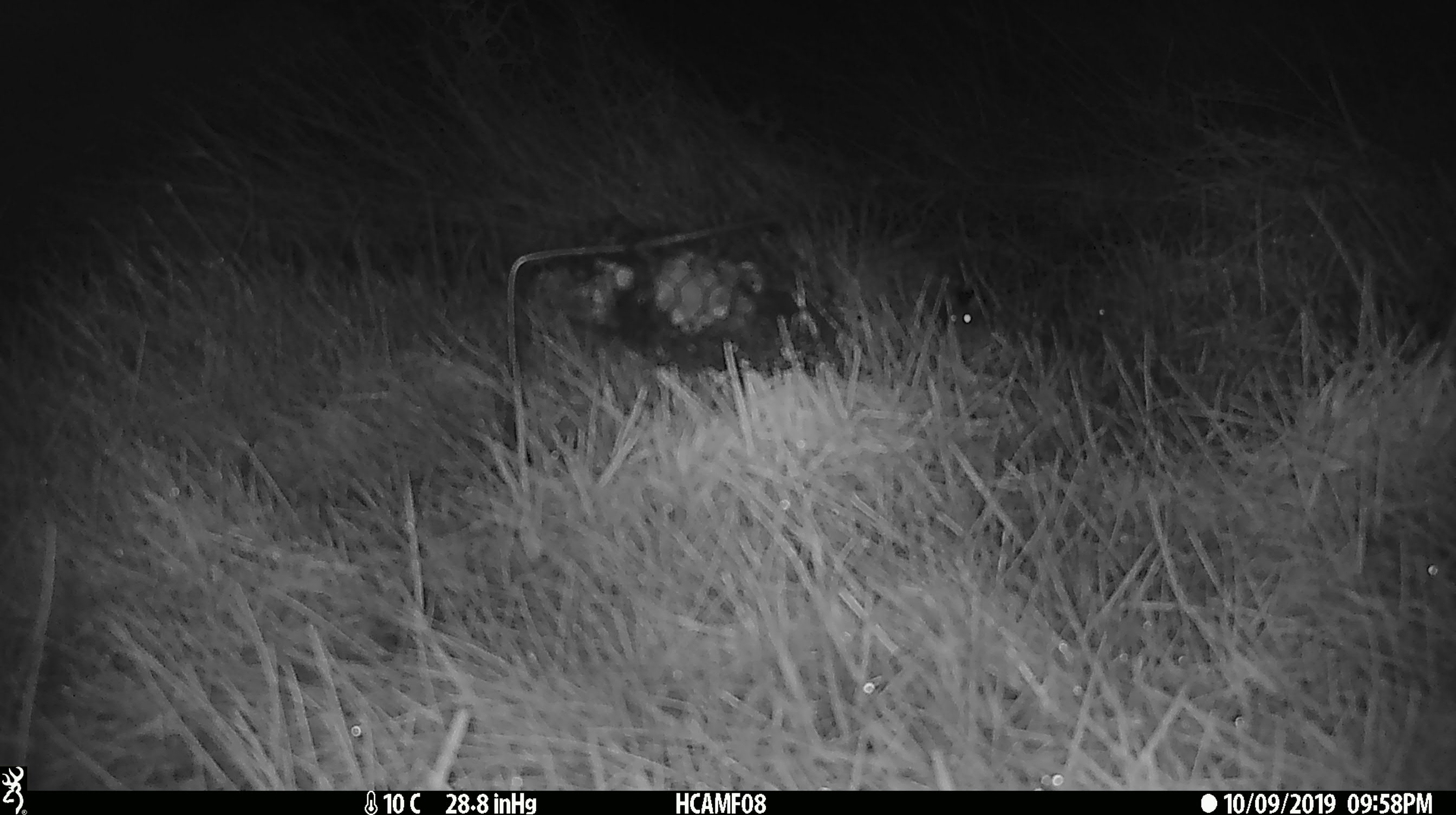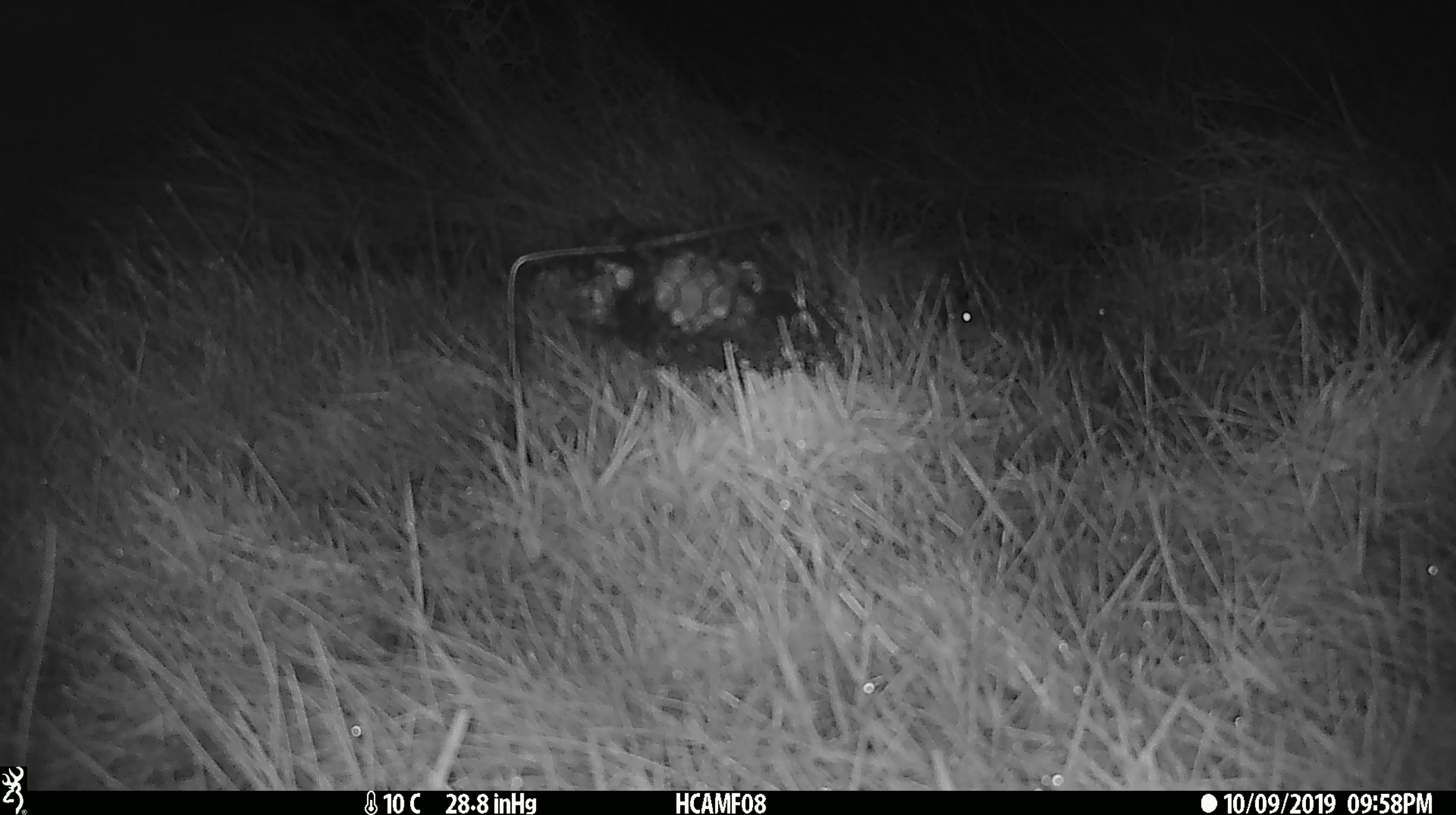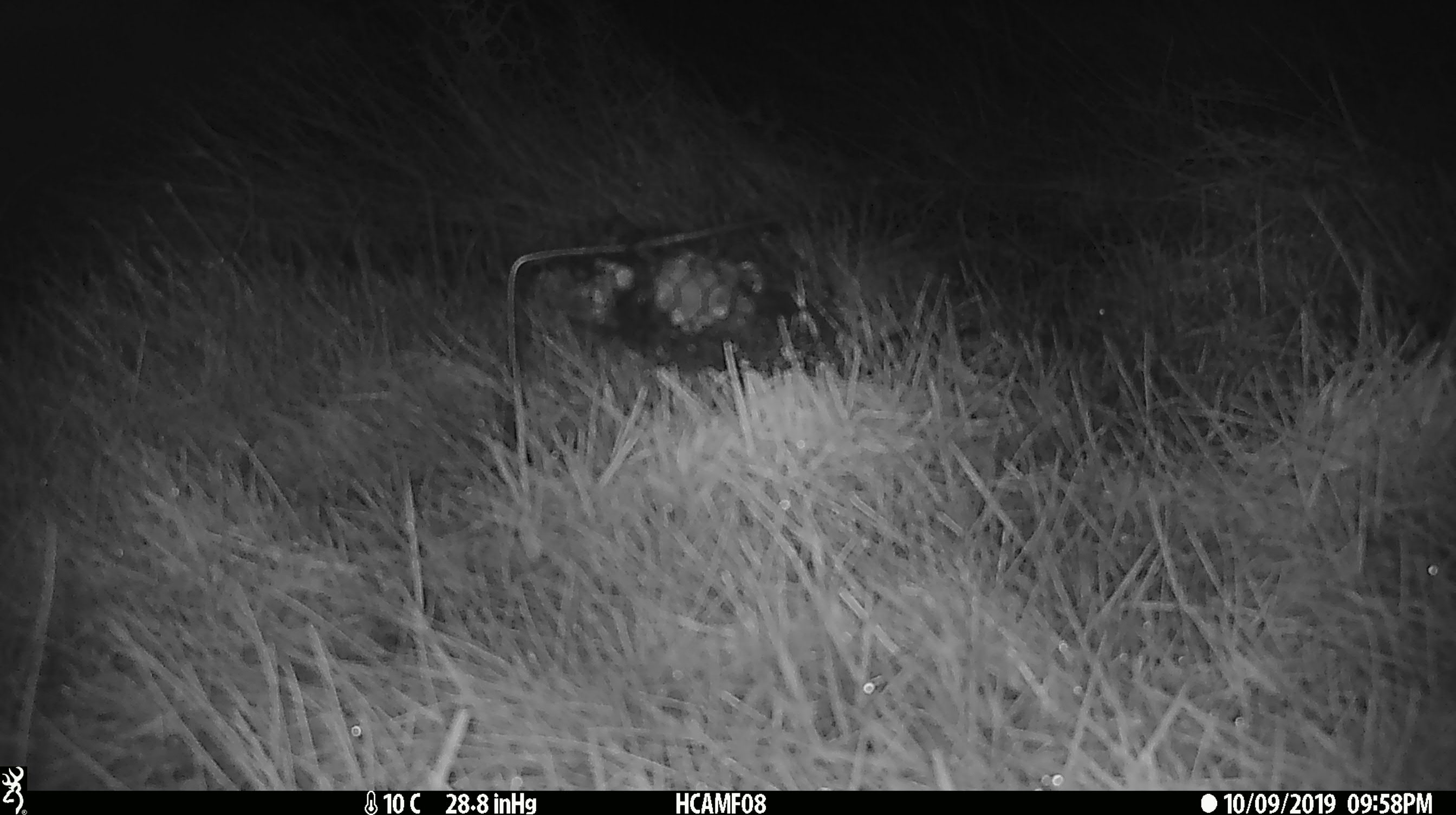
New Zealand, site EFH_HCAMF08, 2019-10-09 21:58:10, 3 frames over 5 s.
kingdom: Animalia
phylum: Chordata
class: Mammalia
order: Eulipotyphla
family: Erinaceidae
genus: Erinaceus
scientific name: Erinaceus europaeus europaeus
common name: european hedgehog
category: hedgehog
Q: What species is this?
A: Hedgehog (european hedgehog) (Erinaceus europaeus europaeus).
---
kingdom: Animalia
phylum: Chordata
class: Mammalia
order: Rodentia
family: Muridae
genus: Mus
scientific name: Mus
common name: mouse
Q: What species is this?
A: Mouse (Mus).